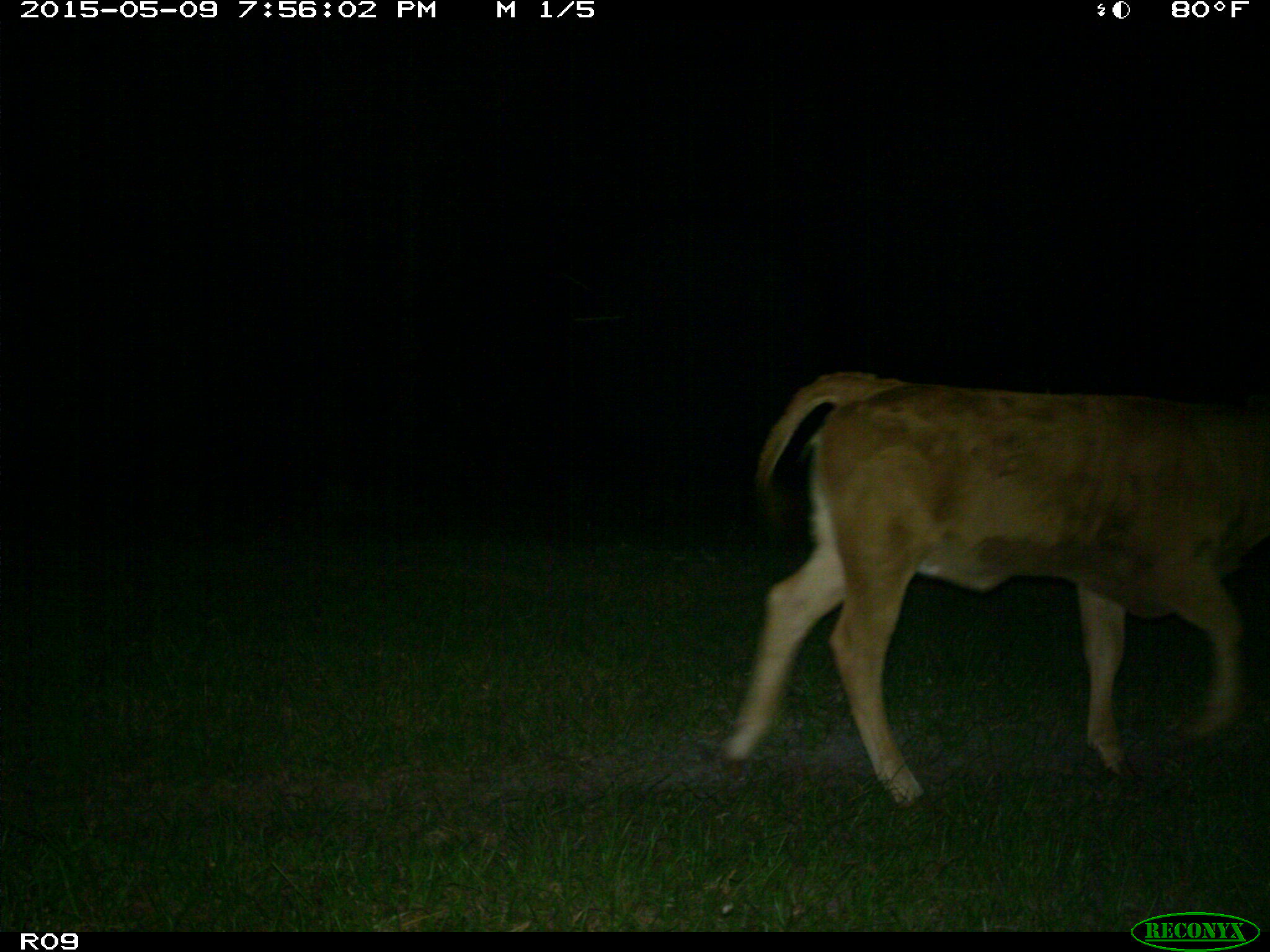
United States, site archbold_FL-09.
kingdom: Animalia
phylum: Chordata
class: Mammalia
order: Artiodactyla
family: Bovidae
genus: Bos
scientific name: Bos taurus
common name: domestic cow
Bos taurus (domestic cow).